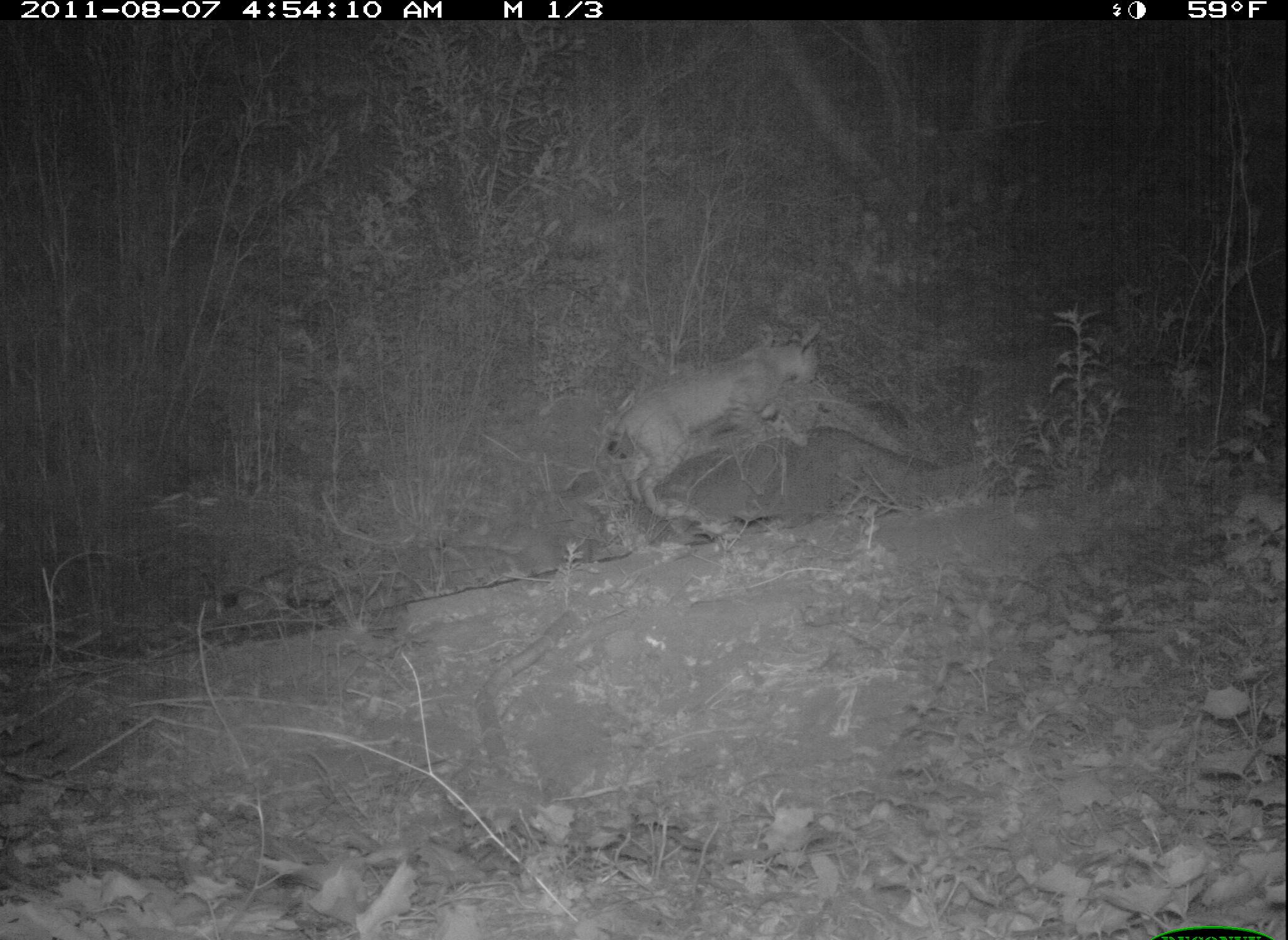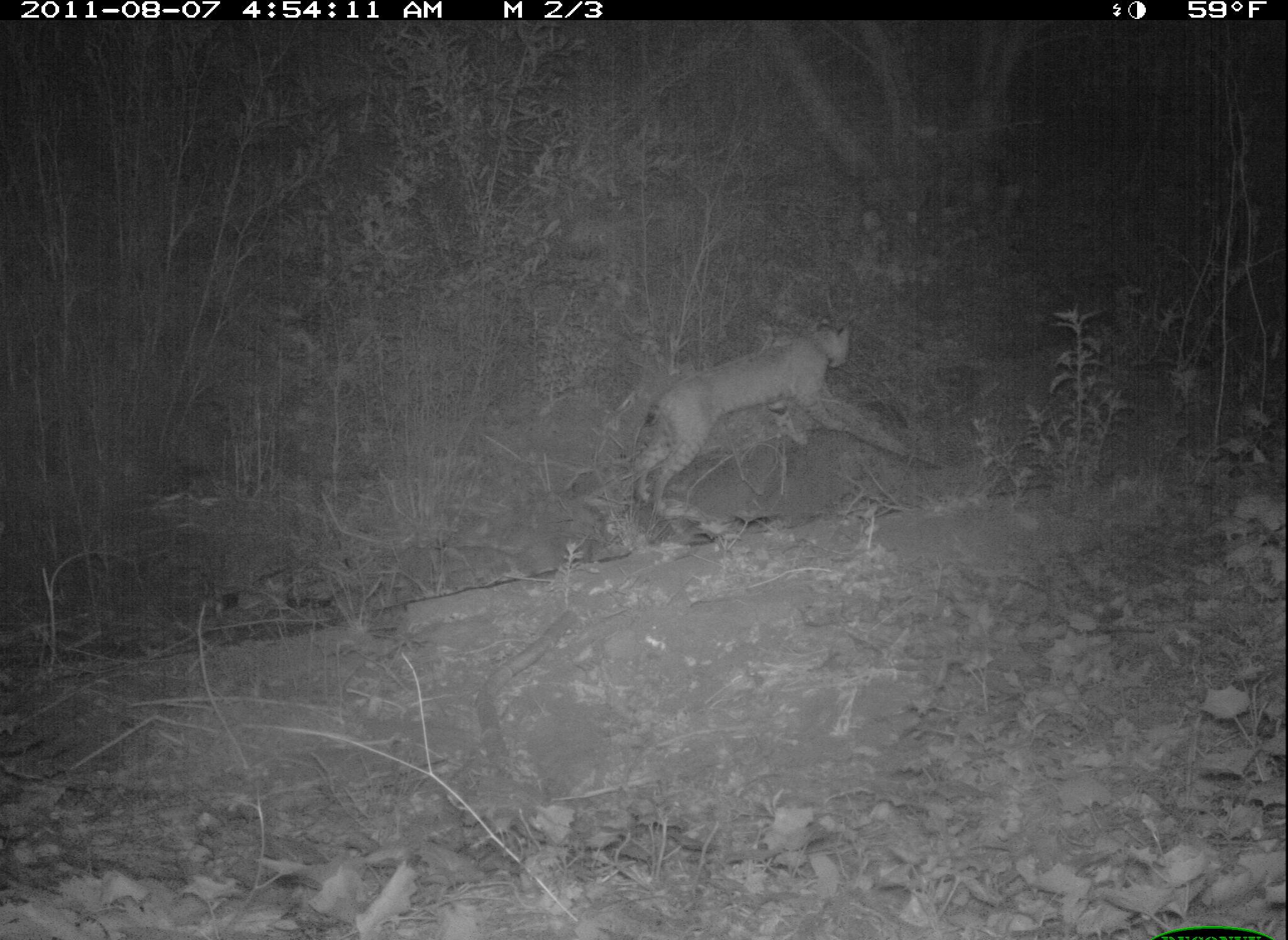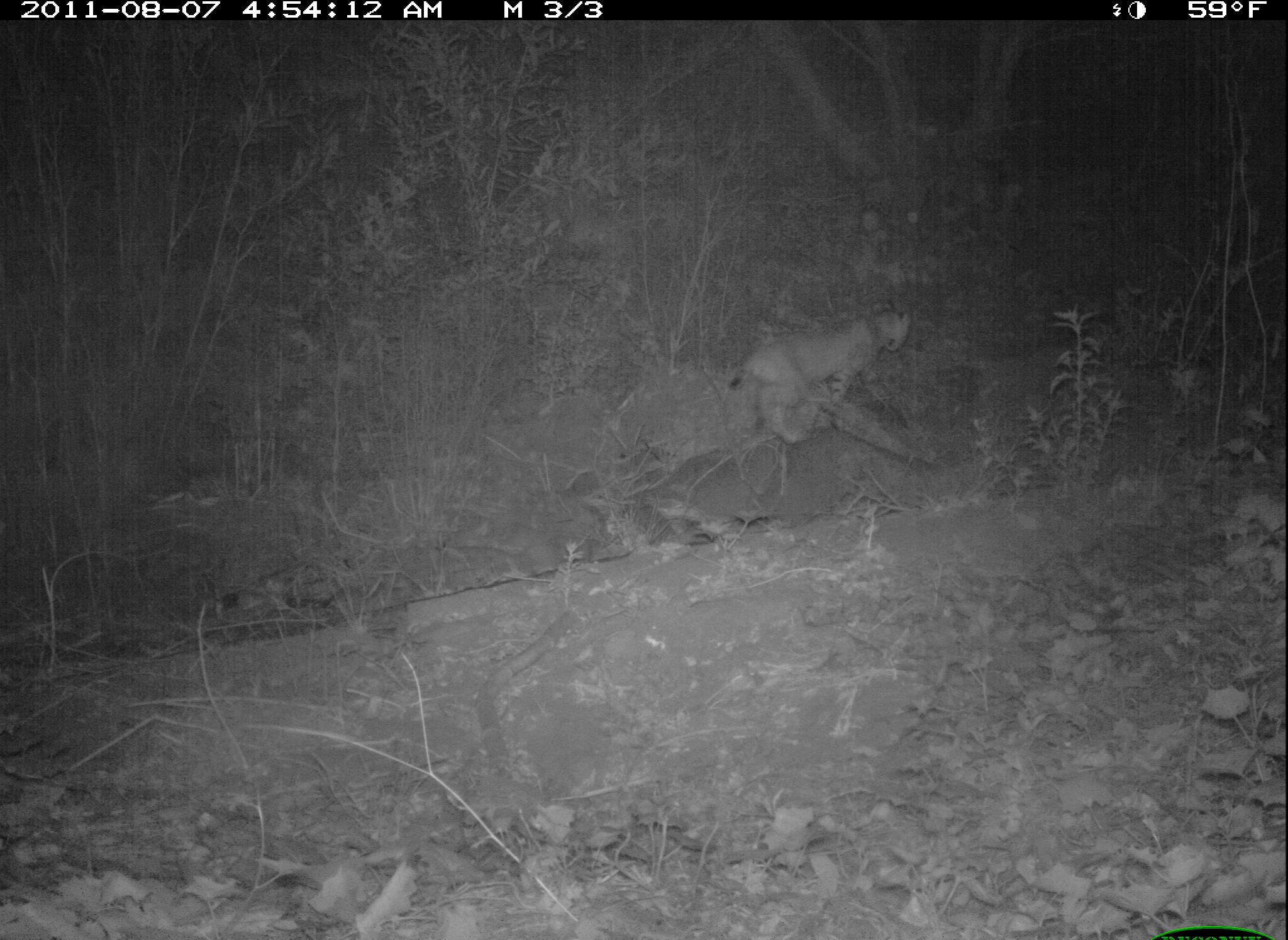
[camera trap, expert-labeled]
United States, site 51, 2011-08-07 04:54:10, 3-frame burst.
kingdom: Animalia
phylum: Chordata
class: Mammalia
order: Carnivora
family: Felidae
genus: Lynx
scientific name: Lynx rufus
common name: bobcat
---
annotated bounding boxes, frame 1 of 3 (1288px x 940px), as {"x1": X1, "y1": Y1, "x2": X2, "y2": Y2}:
bobcat: {"x1": 589, "y1": 316, "x2": 877, "y2": 532}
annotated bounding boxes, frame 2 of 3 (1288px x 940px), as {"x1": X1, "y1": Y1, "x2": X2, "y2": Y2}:
bobcat: {"x1": 623, "y1": 316, "x2": 866, "y2": 528}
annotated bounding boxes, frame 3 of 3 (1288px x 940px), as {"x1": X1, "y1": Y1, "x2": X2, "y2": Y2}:
bobcat: {"x1": 710, "y1": 298, "x2": 919, "y2": 459}